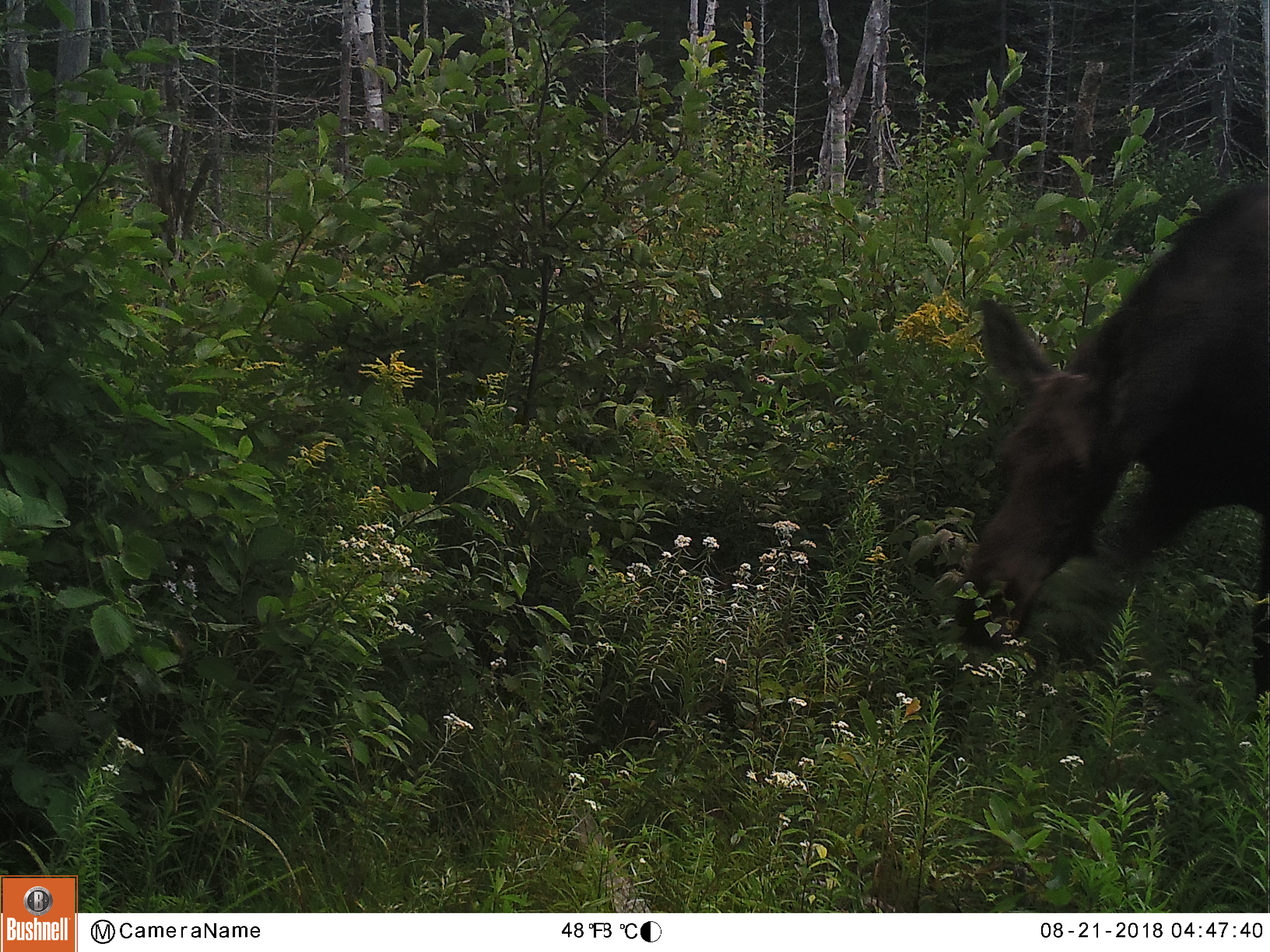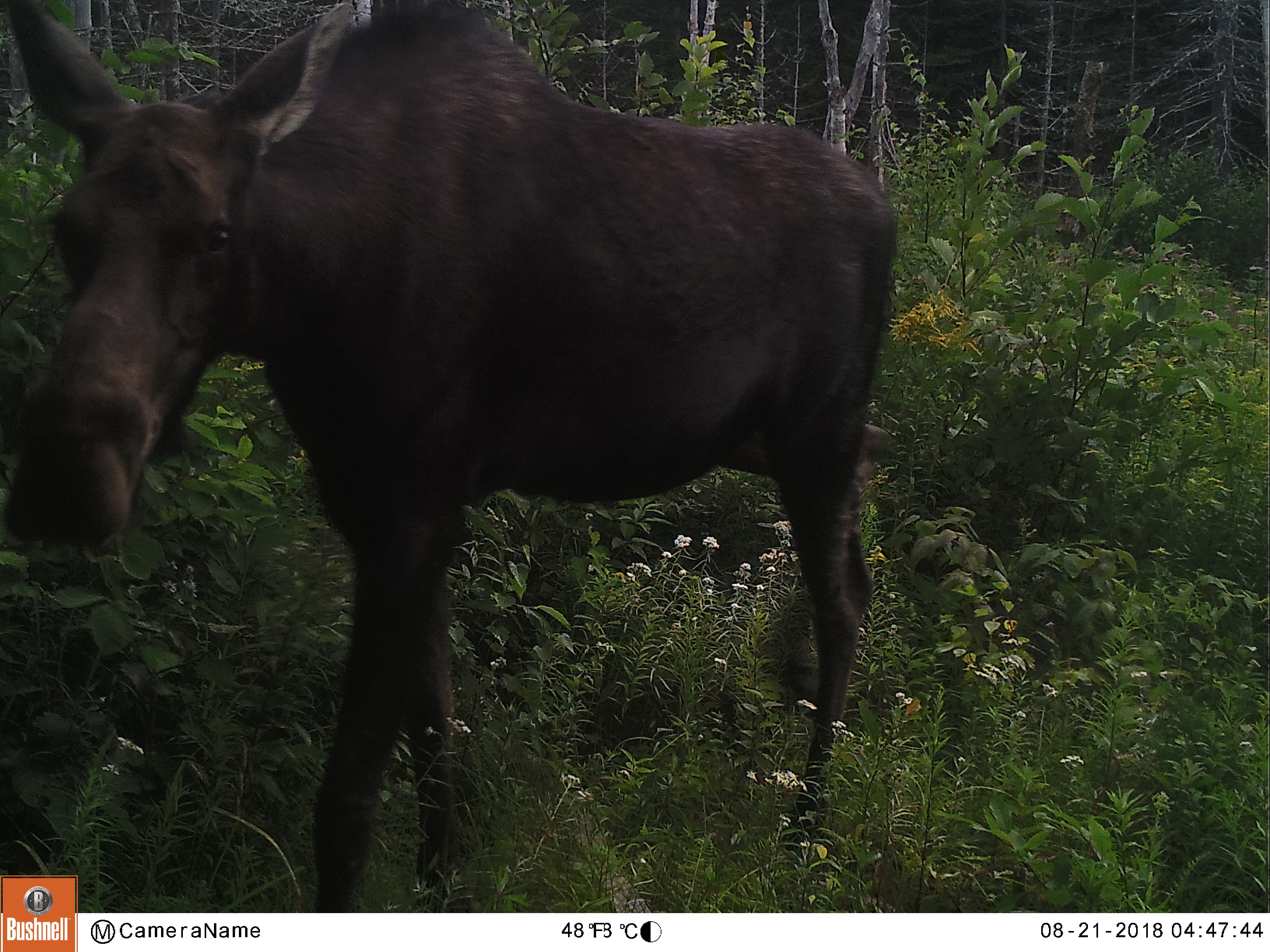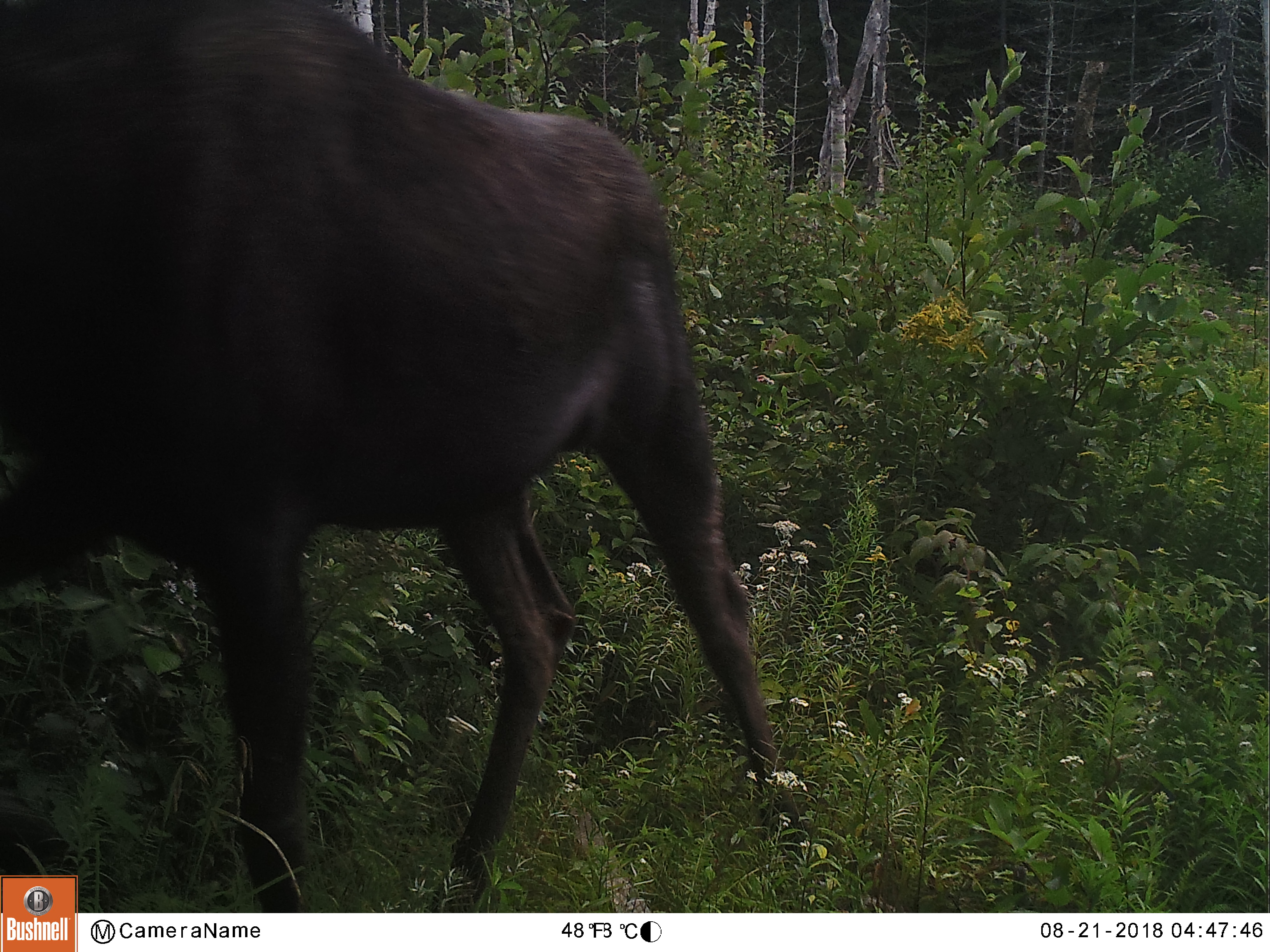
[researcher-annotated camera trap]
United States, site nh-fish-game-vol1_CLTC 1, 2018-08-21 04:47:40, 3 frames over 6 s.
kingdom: Animalia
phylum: Chordata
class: Mammalia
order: Artiodactyla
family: Cervidae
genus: Alces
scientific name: Alces alces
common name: moose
Moose (Alces alces).